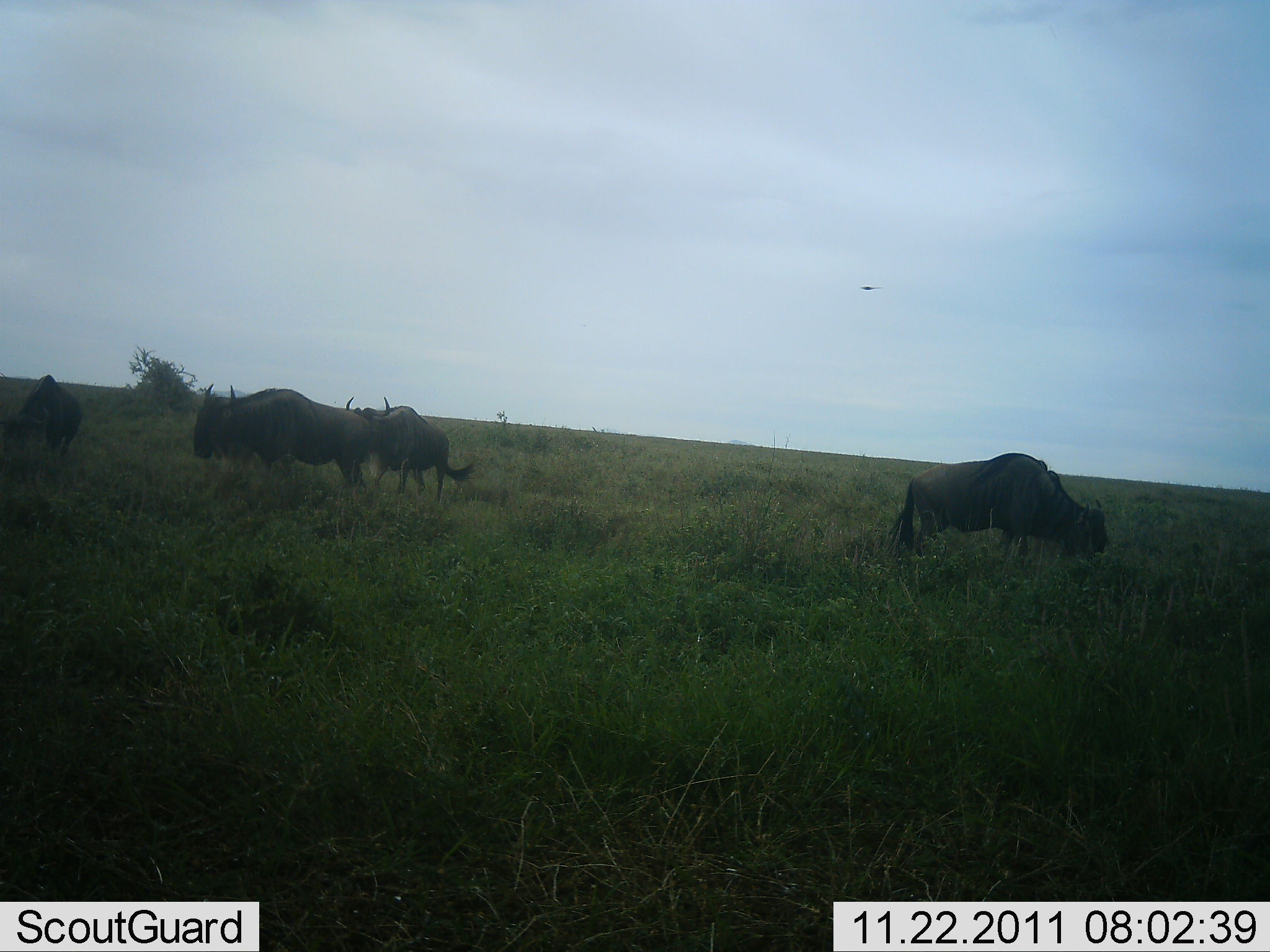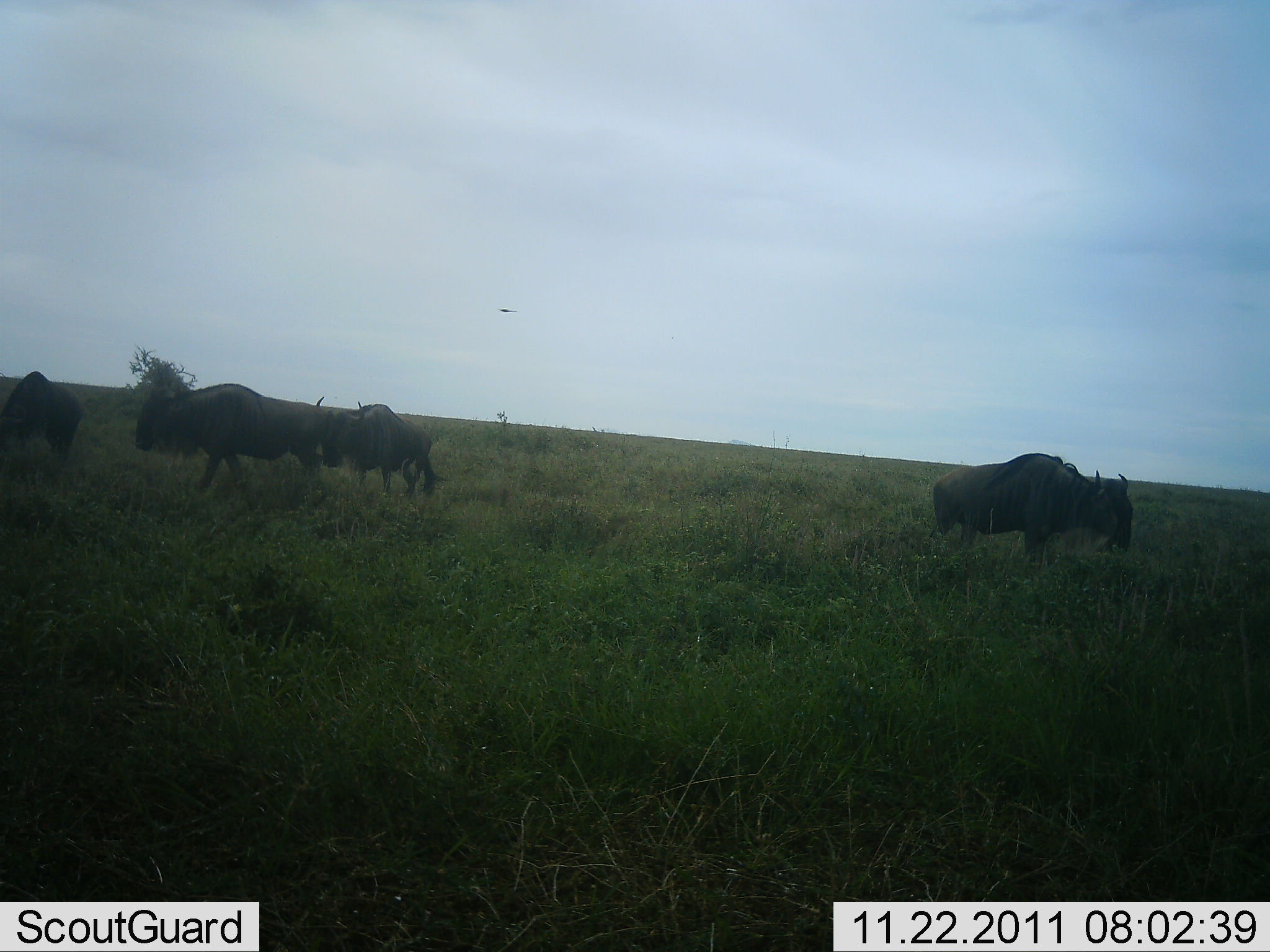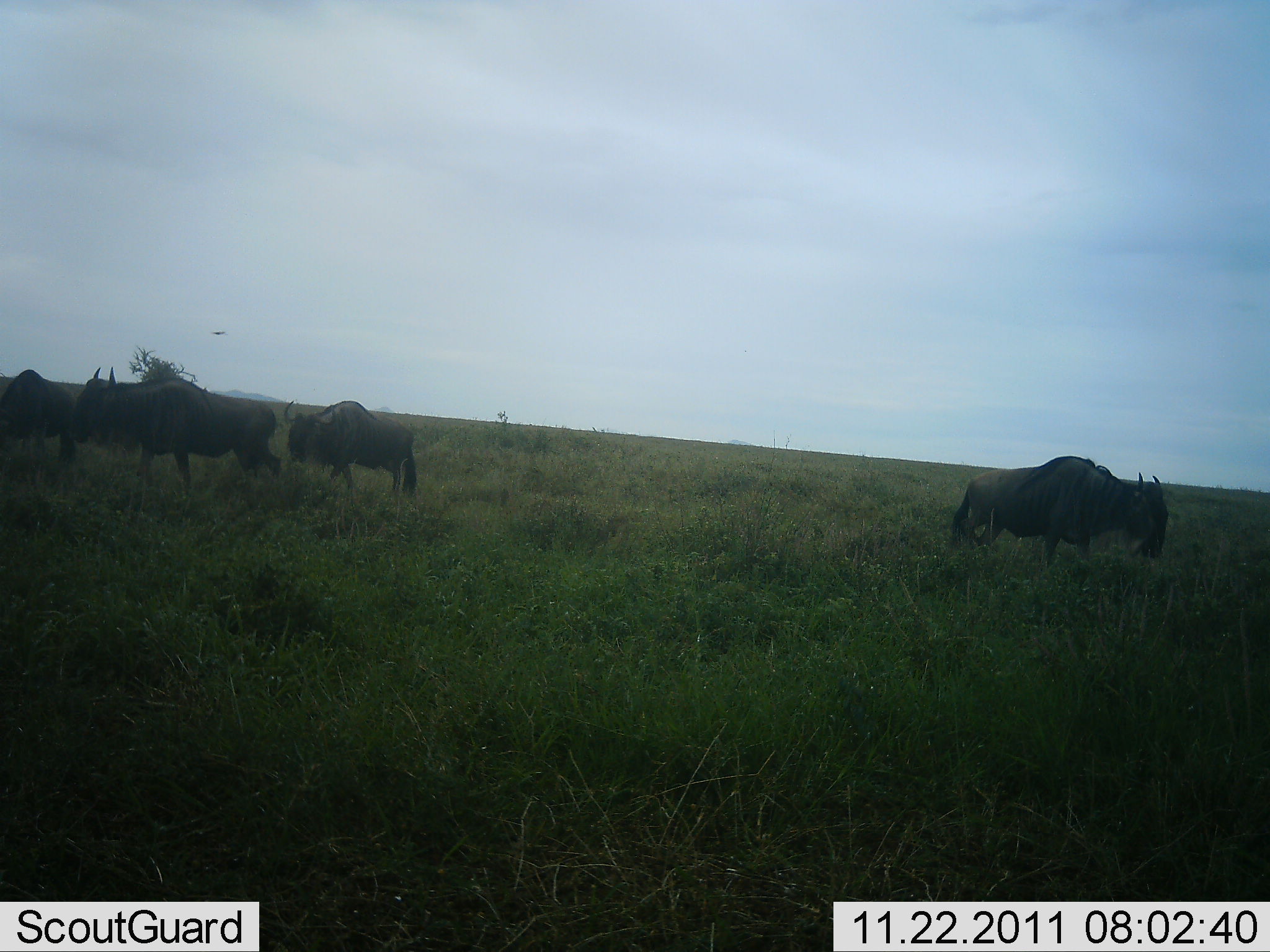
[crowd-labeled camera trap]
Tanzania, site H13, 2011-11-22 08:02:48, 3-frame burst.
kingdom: Animalia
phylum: Chordata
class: Mammalia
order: Artiodactyla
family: Bovidae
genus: Connochaetes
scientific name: Connochaetes taurinus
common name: blue wildebeest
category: wildebeest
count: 4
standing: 22%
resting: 11%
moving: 72%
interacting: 0%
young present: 0%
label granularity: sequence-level